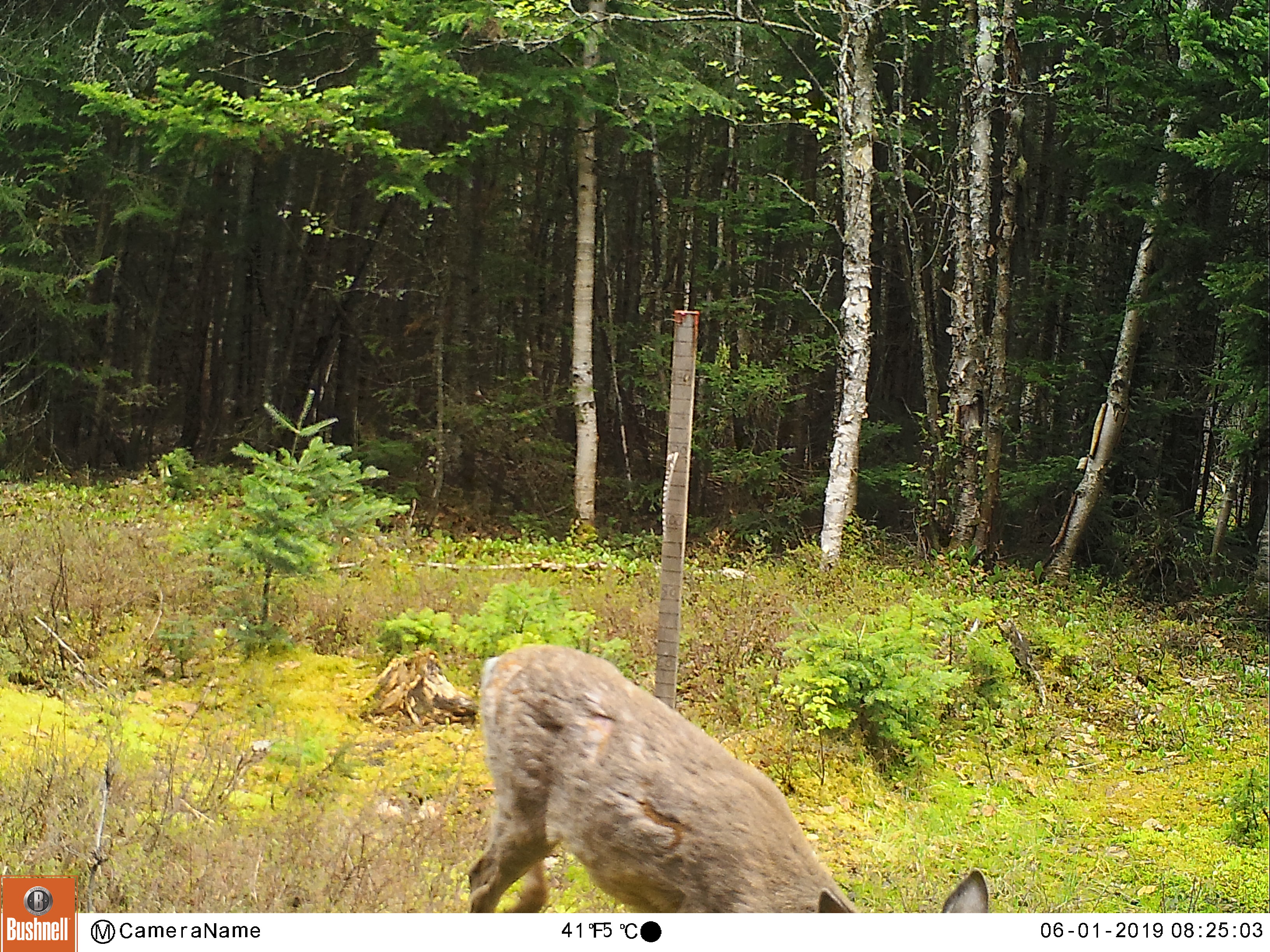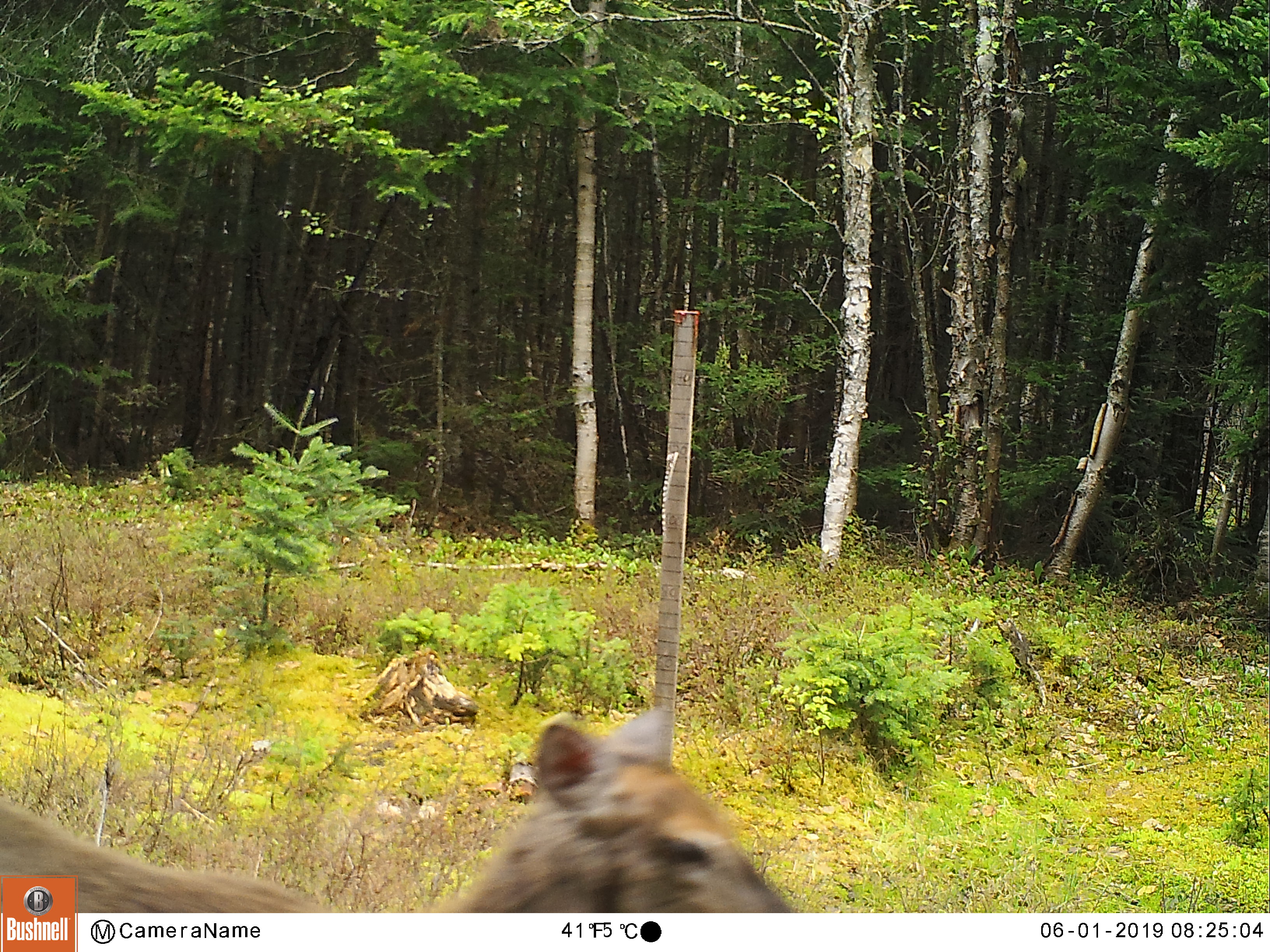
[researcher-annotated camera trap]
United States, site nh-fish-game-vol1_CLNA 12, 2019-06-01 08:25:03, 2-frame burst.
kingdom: Animalia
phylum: Chordata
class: Mammalia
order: Artiodactyla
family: Cervidae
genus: Odocoileus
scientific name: Odocoileus virginianus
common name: white-tailed deer